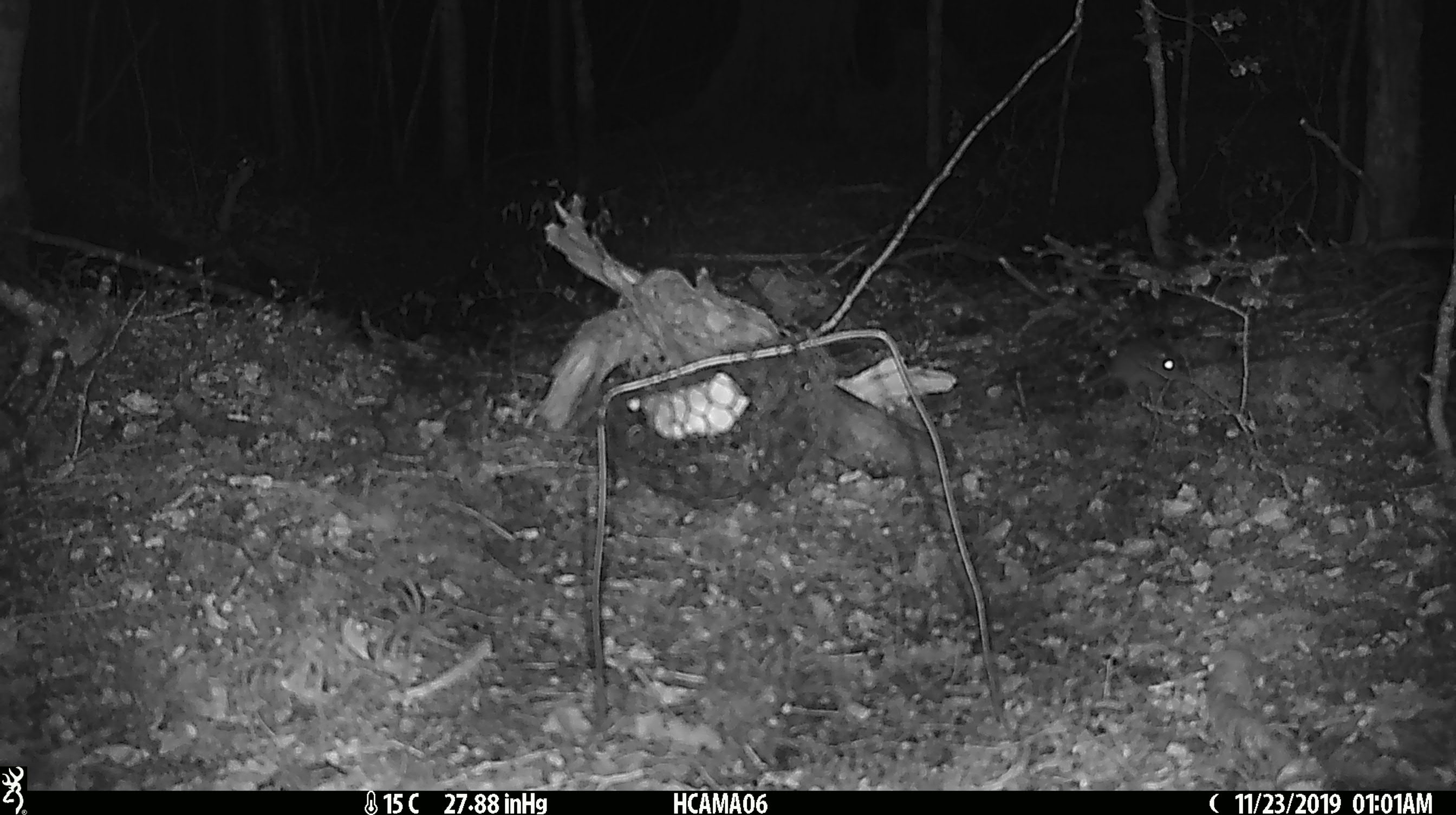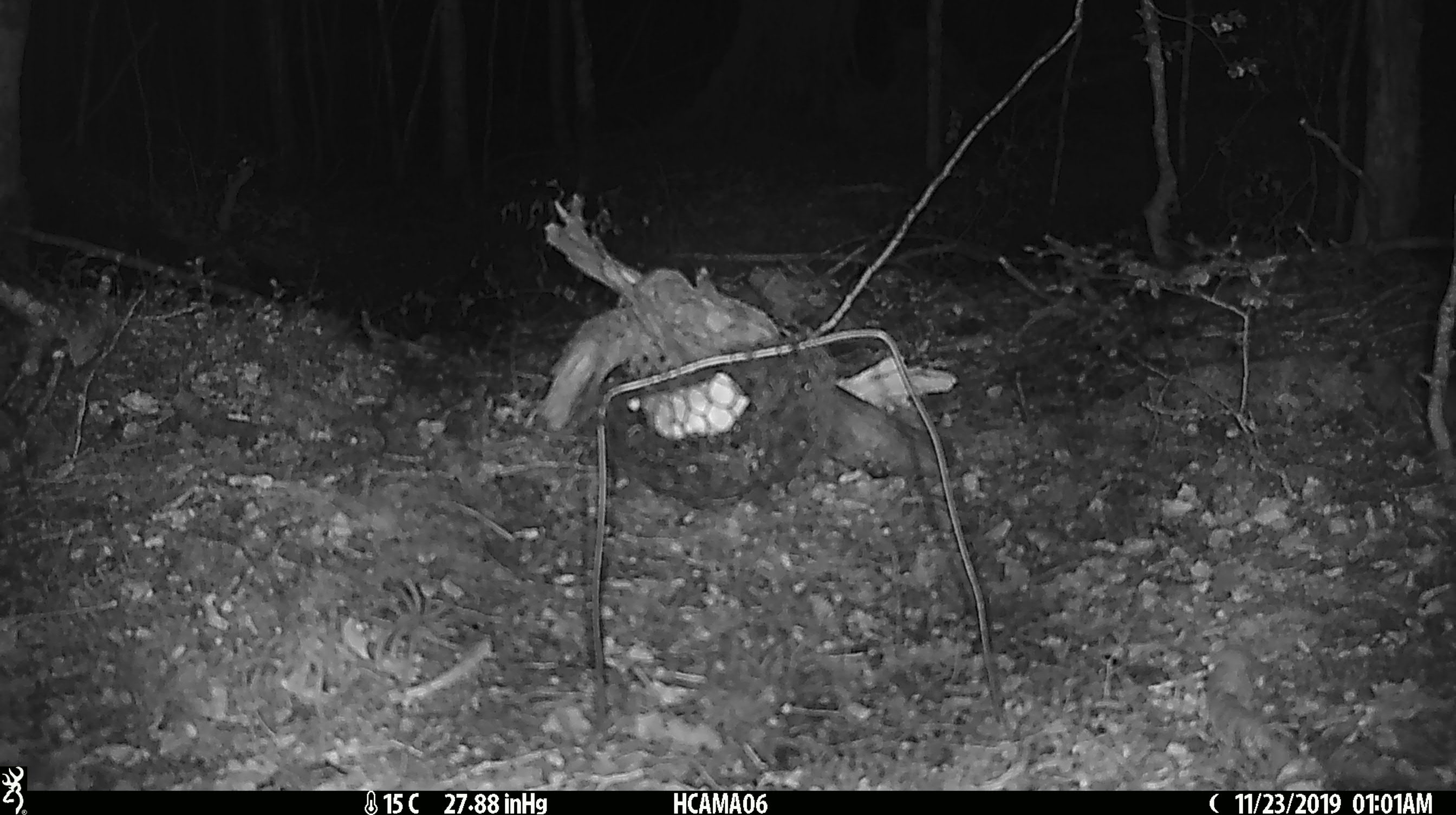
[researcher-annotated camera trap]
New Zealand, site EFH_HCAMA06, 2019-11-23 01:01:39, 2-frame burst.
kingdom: Animalia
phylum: Chordata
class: Mammalia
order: Rodentia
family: Muridae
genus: Mus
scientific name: Mus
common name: mouse